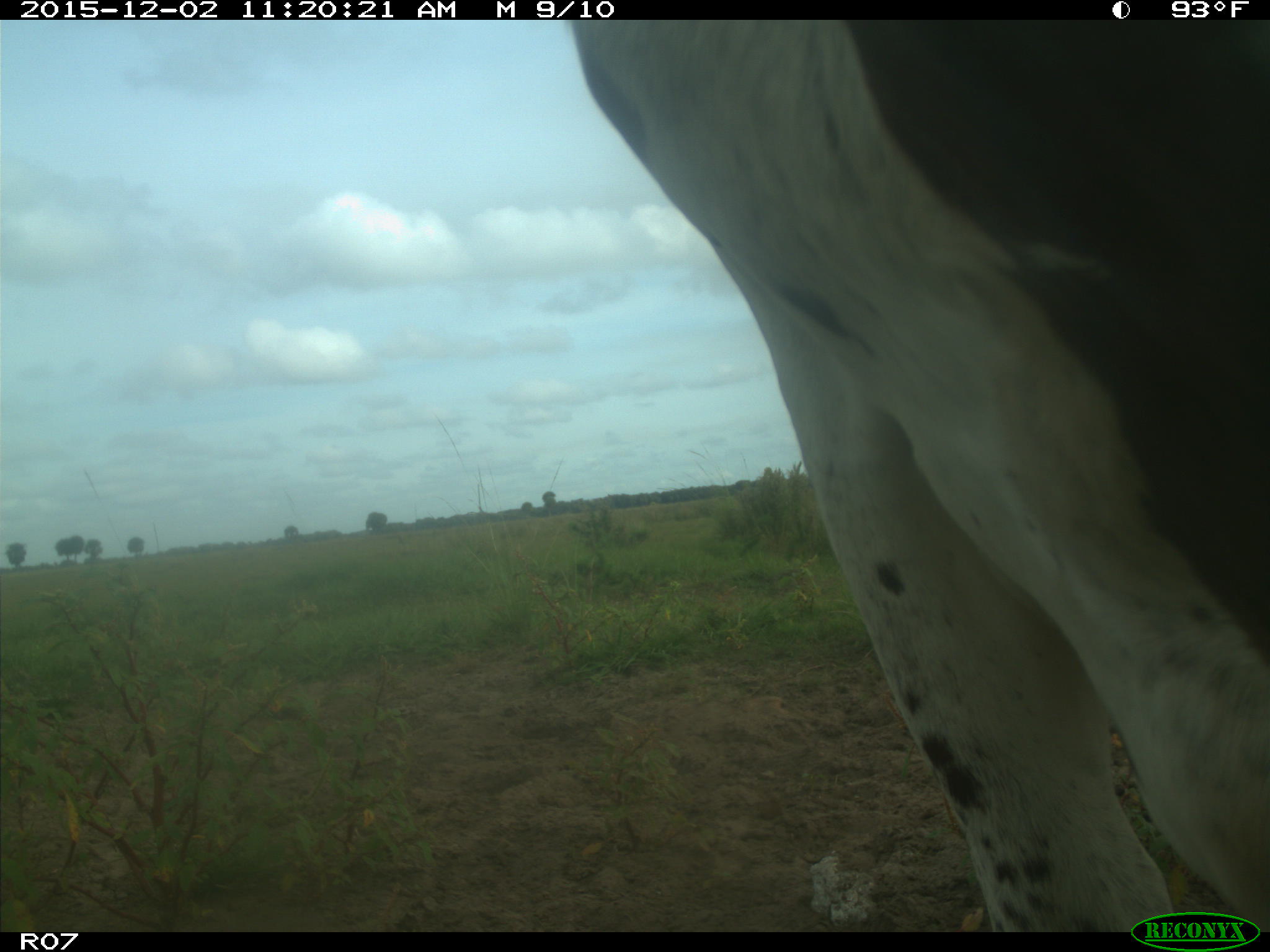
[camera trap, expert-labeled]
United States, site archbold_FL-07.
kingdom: Animalia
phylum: Chordata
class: Mammalia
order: Artiodactyla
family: Bovidae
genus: Bos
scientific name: Bos taurus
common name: domestic cow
Bos taurus (domestic cow).